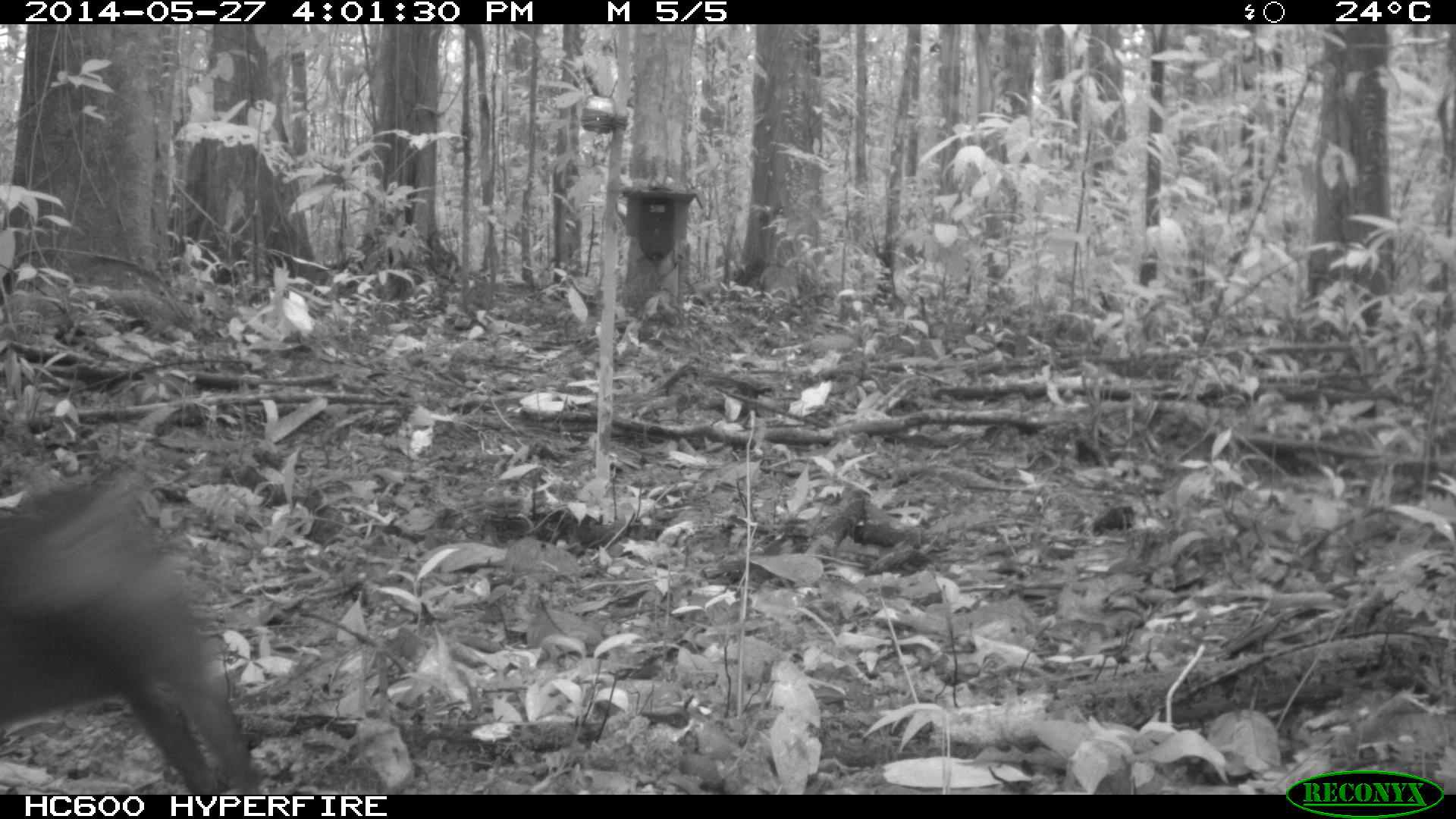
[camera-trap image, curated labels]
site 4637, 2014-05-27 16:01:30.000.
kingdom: Animalia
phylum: Chordata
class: Mammalia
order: Rodentia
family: Dasyproctidae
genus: Dasyprocta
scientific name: Dasyprocta leporina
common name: red-rumped agouti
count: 1